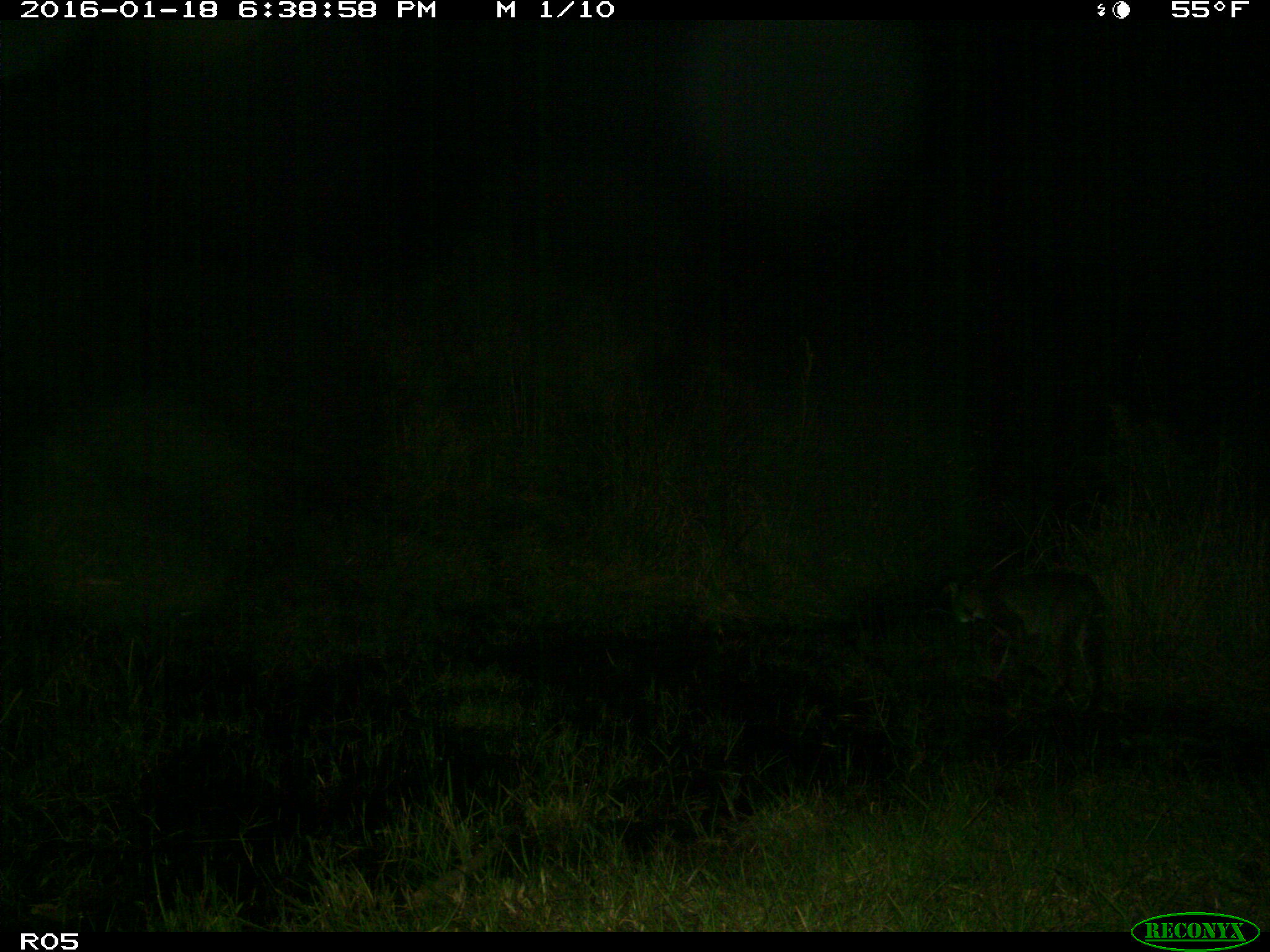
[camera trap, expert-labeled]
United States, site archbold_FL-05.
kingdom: Animalia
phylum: Chordata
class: Mammalia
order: Carnivora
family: Felidae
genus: Lynx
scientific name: Lynx rufus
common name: bobcat